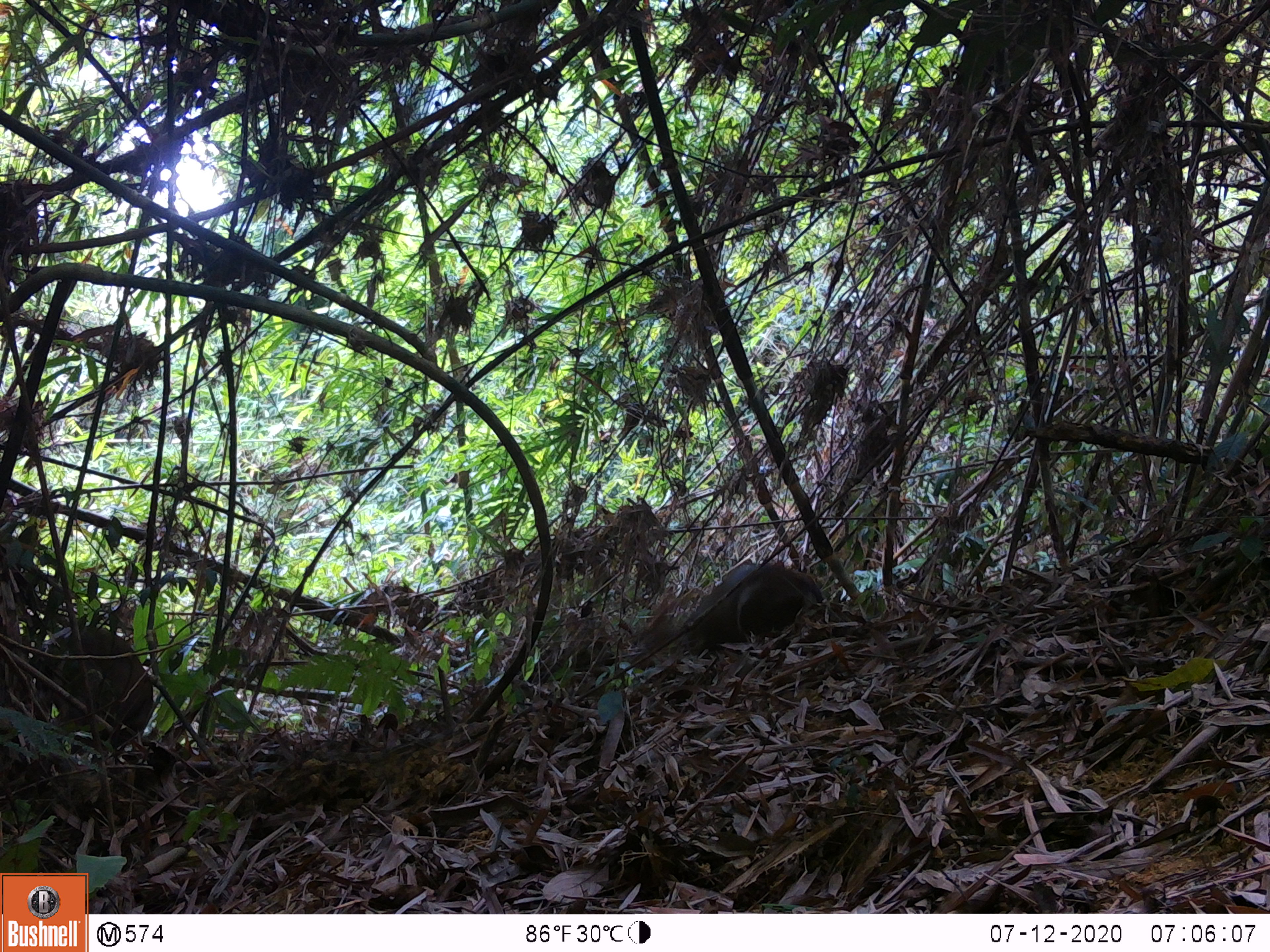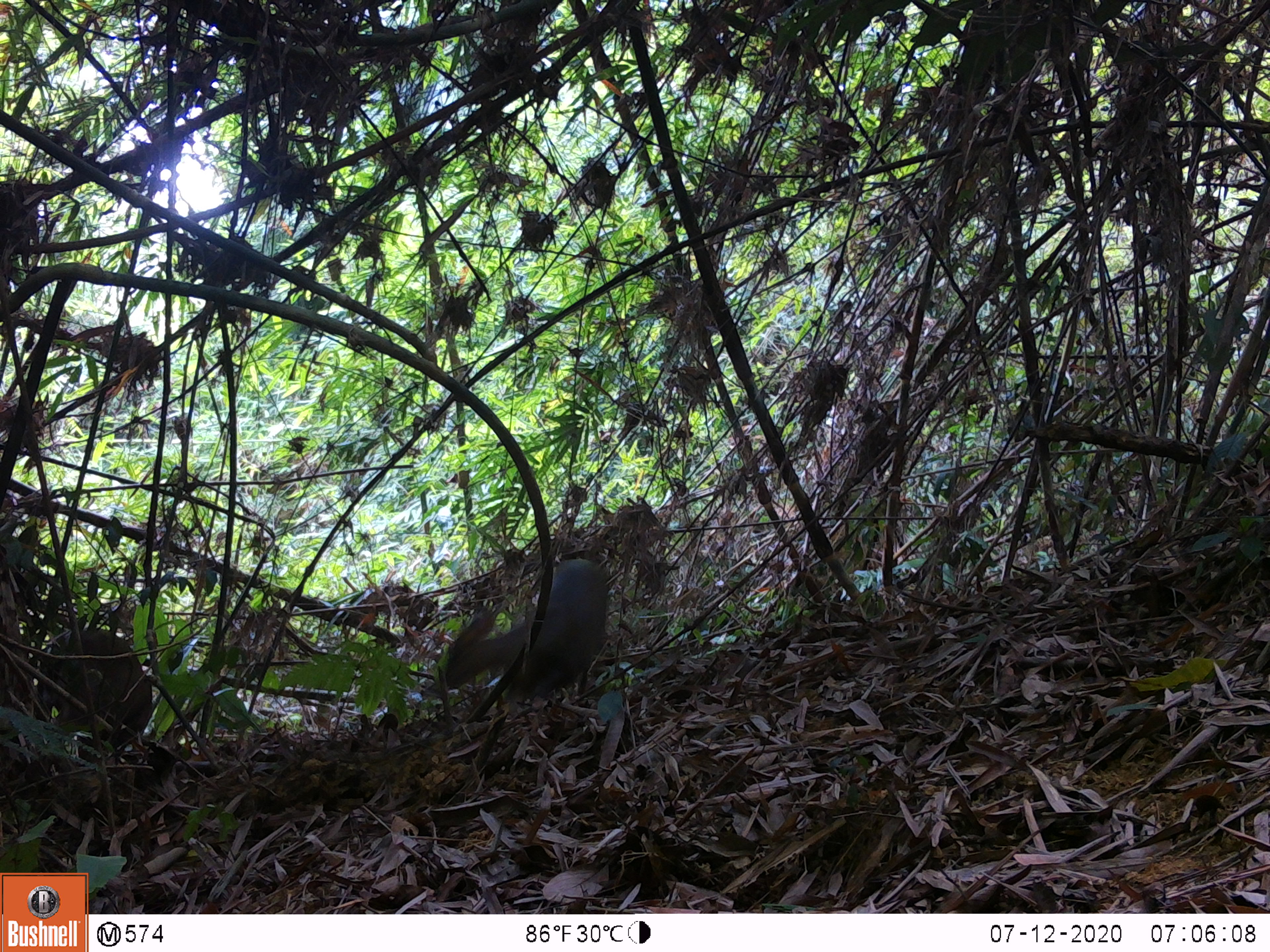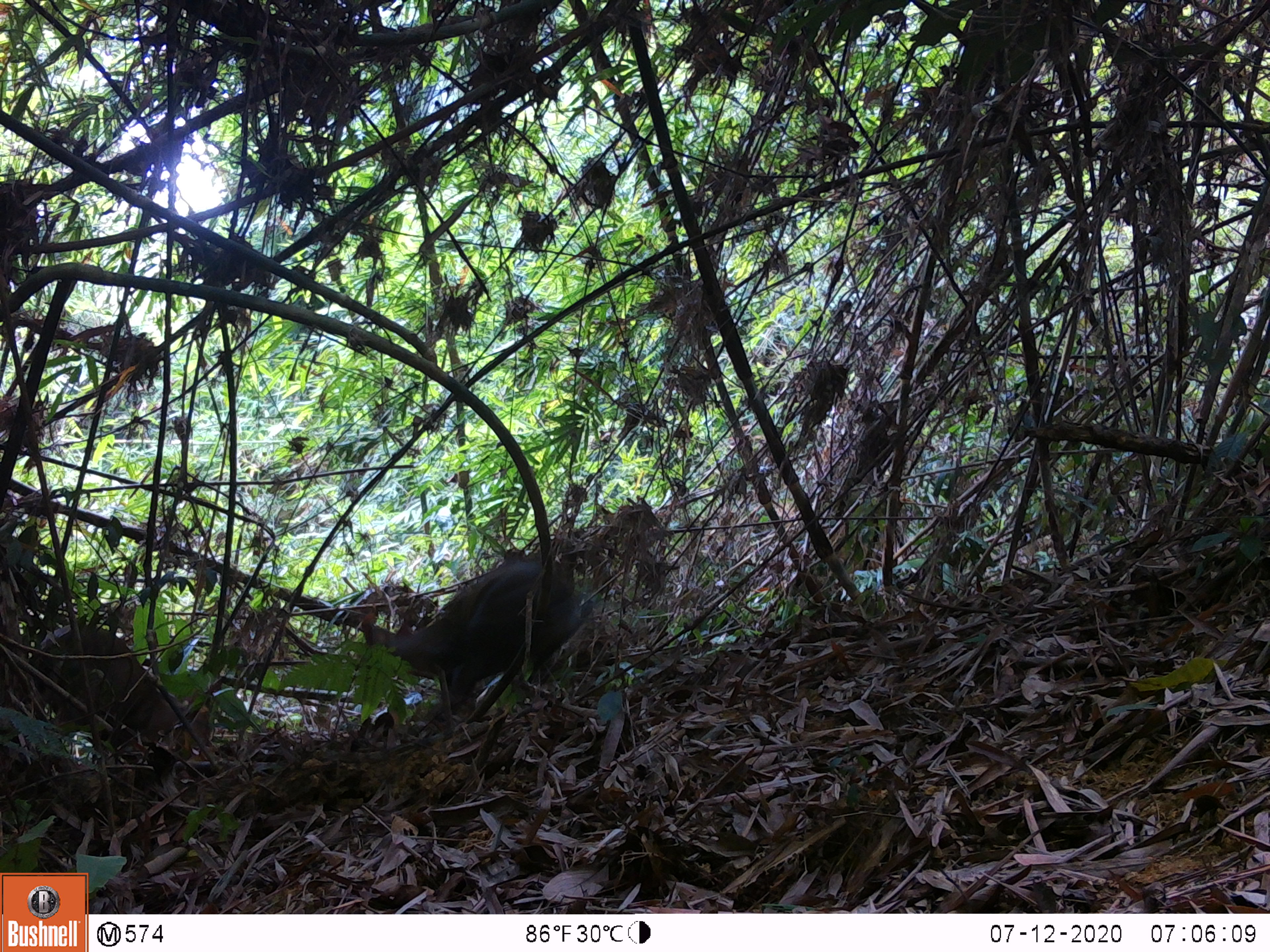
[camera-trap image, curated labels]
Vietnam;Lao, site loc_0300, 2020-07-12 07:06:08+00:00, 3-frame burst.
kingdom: Animalia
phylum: Chordata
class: Mammalia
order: Artiodactyla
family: Cervidae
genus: Muntiacus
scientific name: Muntiacus rooseveltorum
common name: roosevelt's muntjac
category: roosevelts muntjac group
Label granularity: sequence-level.